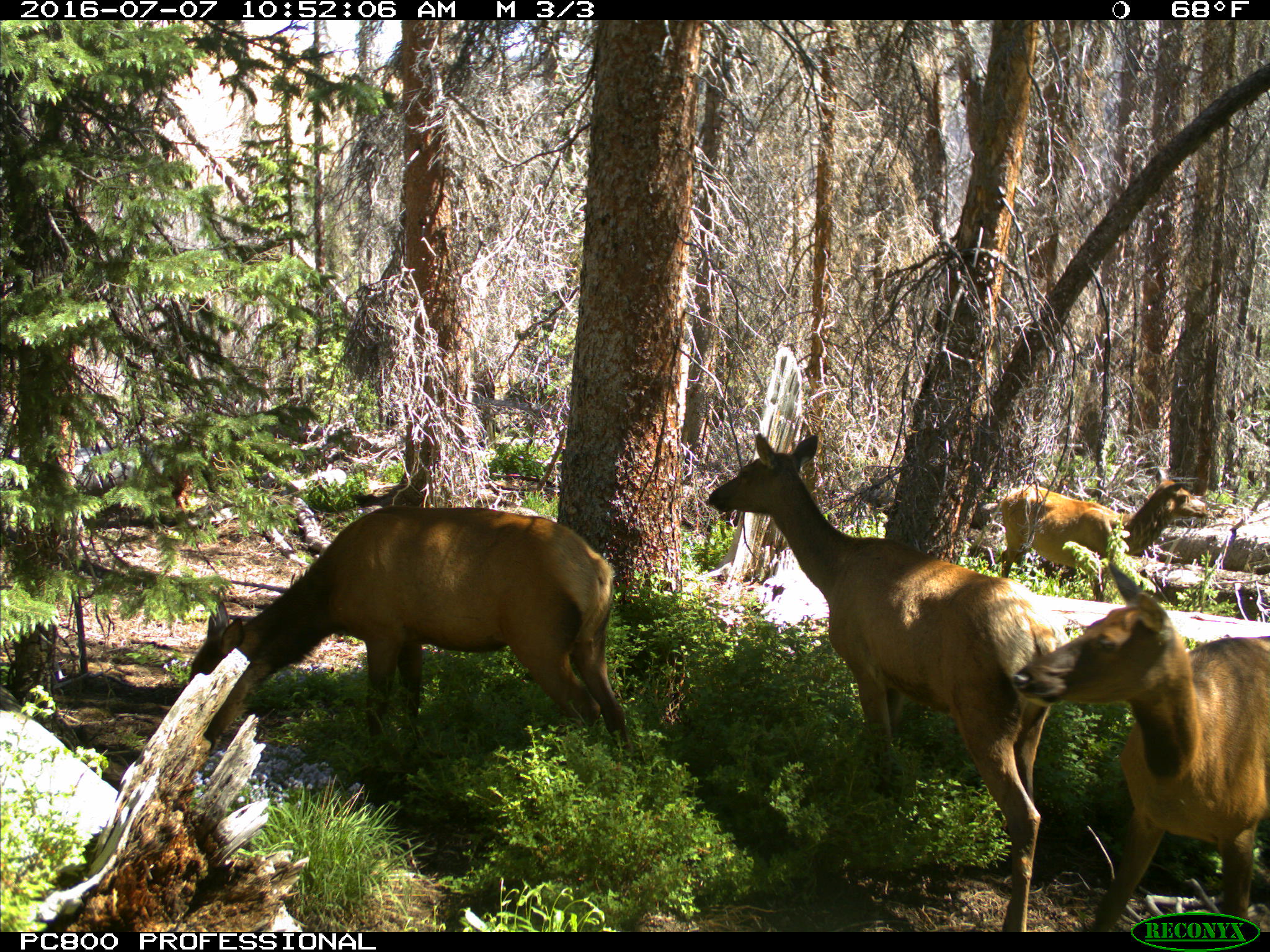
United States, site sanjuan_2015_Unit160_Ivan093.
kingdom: Animalia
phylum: Chordata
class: Mammalia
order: Artiodactyla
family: Cervidae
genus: Cervus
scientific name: Cervus elaphus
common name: red deer